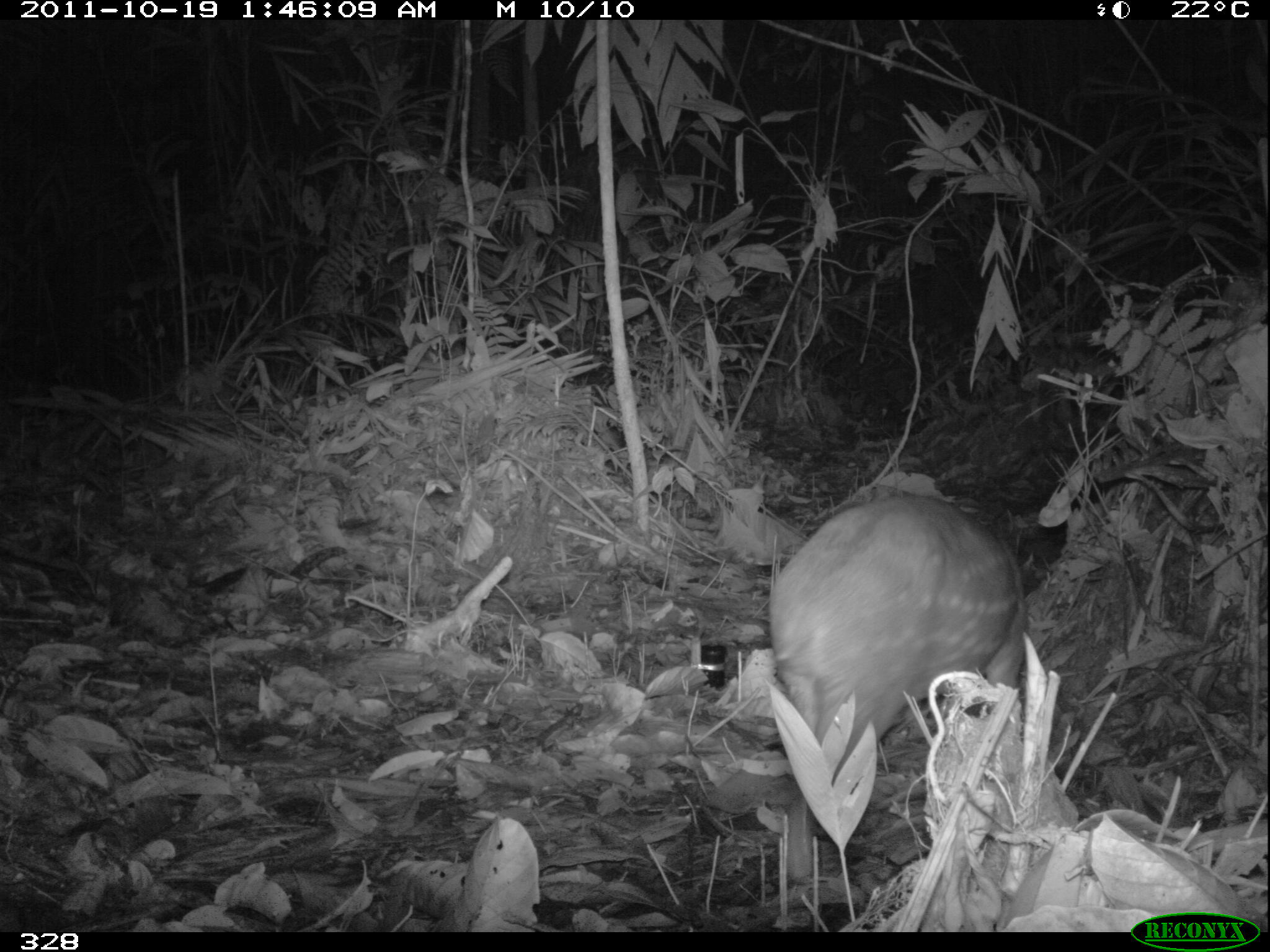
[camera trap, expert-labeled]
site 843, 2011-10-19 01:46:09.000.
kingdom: Animalia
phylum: Chordata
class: Mammalia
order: Rodentia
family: Cuniculidae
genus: Cuniculus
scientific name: Cuniculus paca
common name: spotted paca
Cuniculus paca (spotted paca).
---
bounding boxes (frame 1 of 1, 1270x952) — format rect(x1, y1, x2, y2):
cuniculus paca: rect(764, 487, 1032, 885)